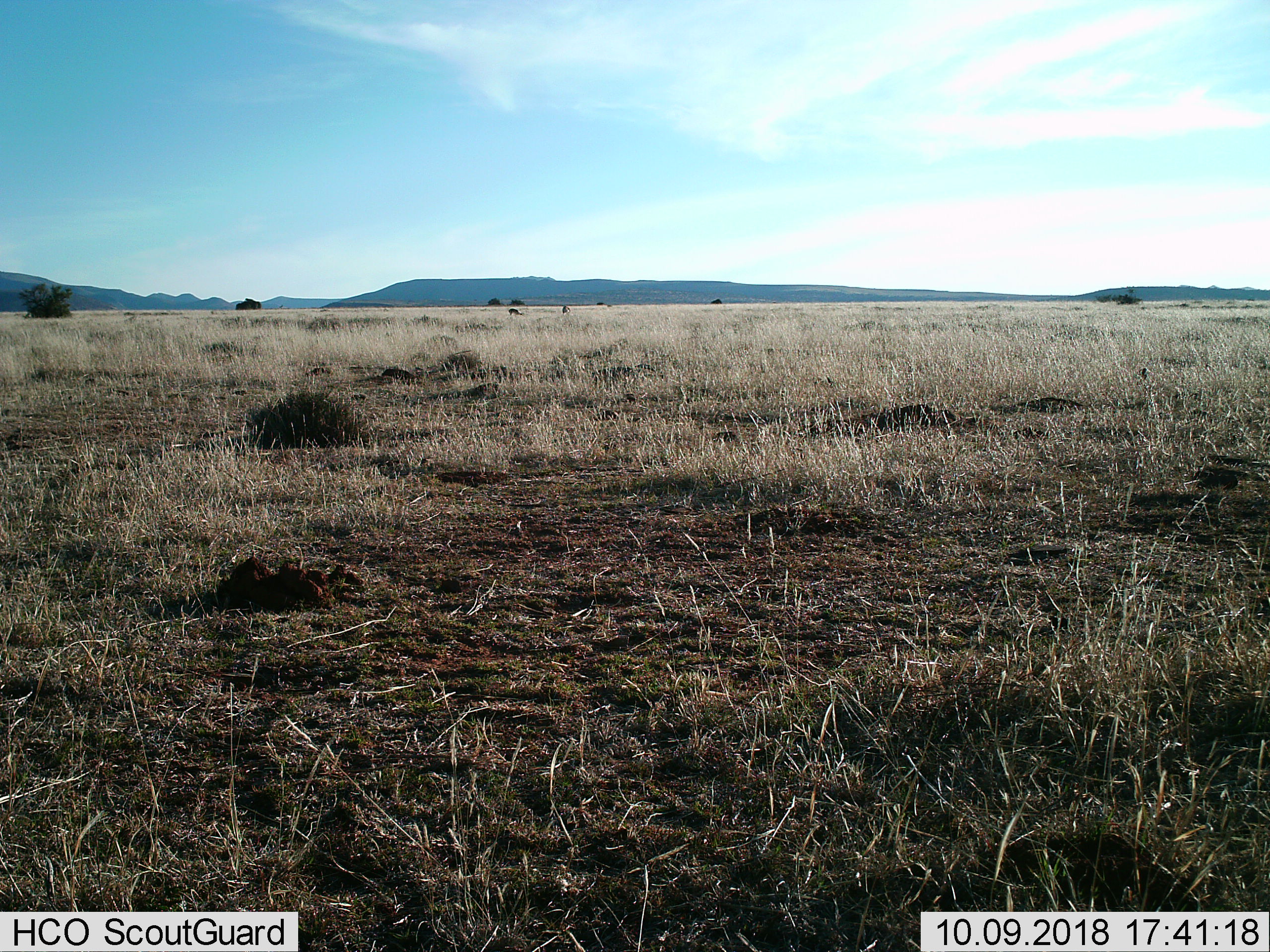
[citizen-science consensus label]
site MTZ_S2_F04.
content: unidentified animal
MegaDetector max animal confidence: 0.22